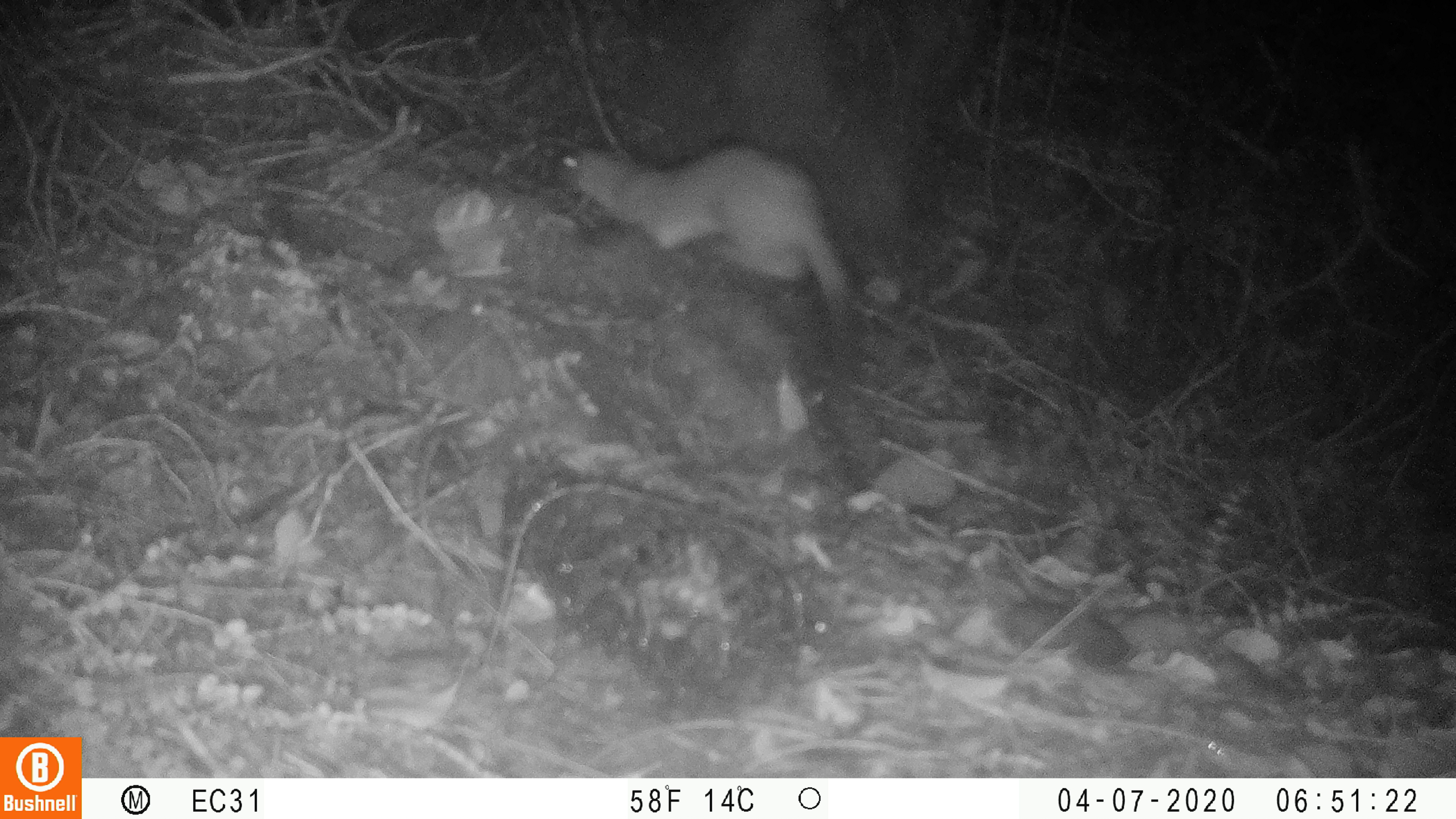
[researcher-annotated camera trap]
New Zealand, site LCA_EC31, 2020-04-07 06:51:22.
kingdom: Animalia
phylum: Chordata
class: Mammalia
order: Carnivora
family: Mustelidae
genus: Mustela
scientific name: Mustela erminea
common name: stoat